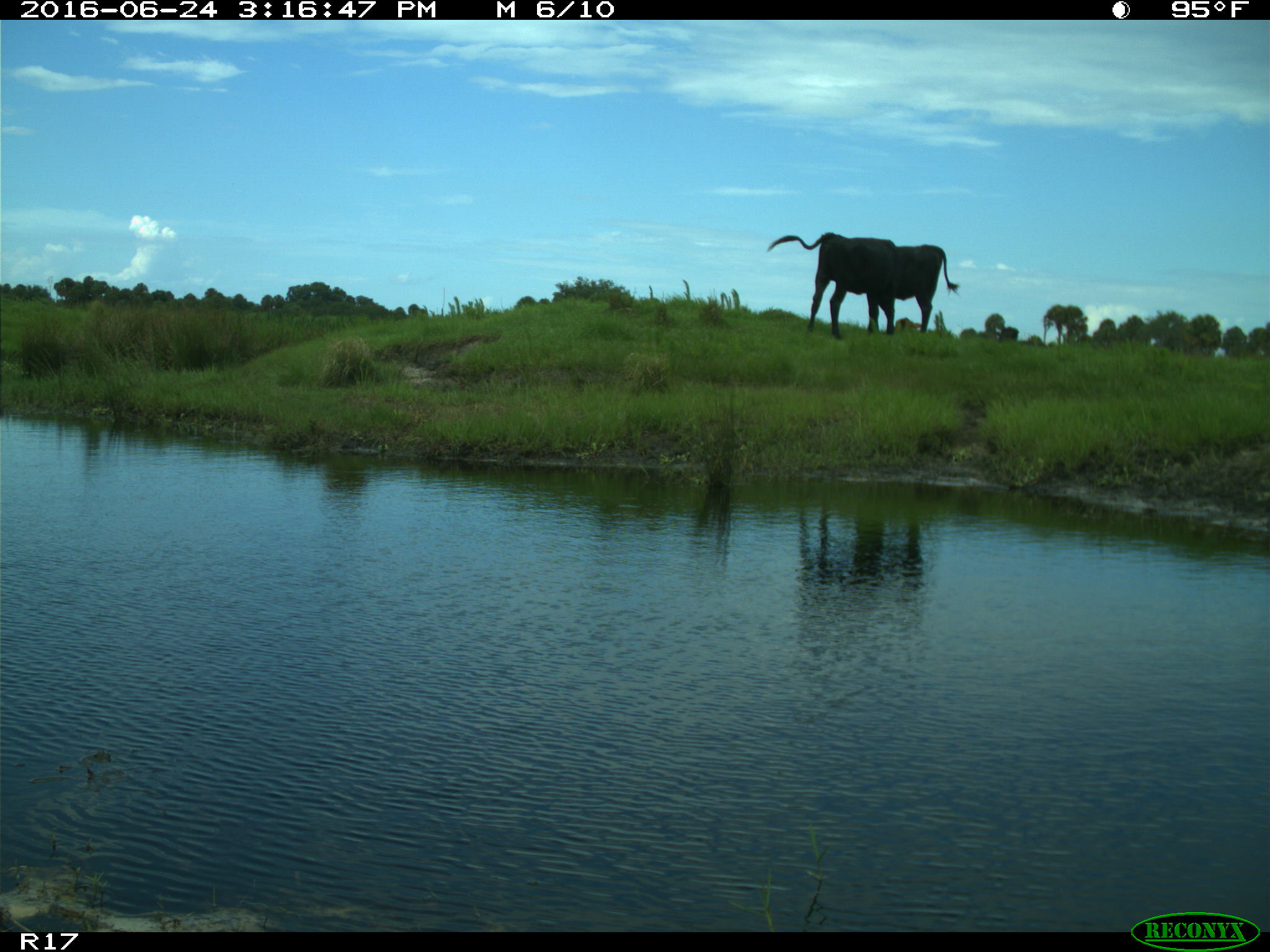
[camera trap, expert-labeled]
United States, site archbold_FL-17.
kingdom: Animalia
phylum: Chordata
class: Mammalia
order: Artiodactyla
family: Bovidae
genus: Bos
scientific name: Bos taurus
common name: domestic cow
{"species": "Bos taurus (domestic cow)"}